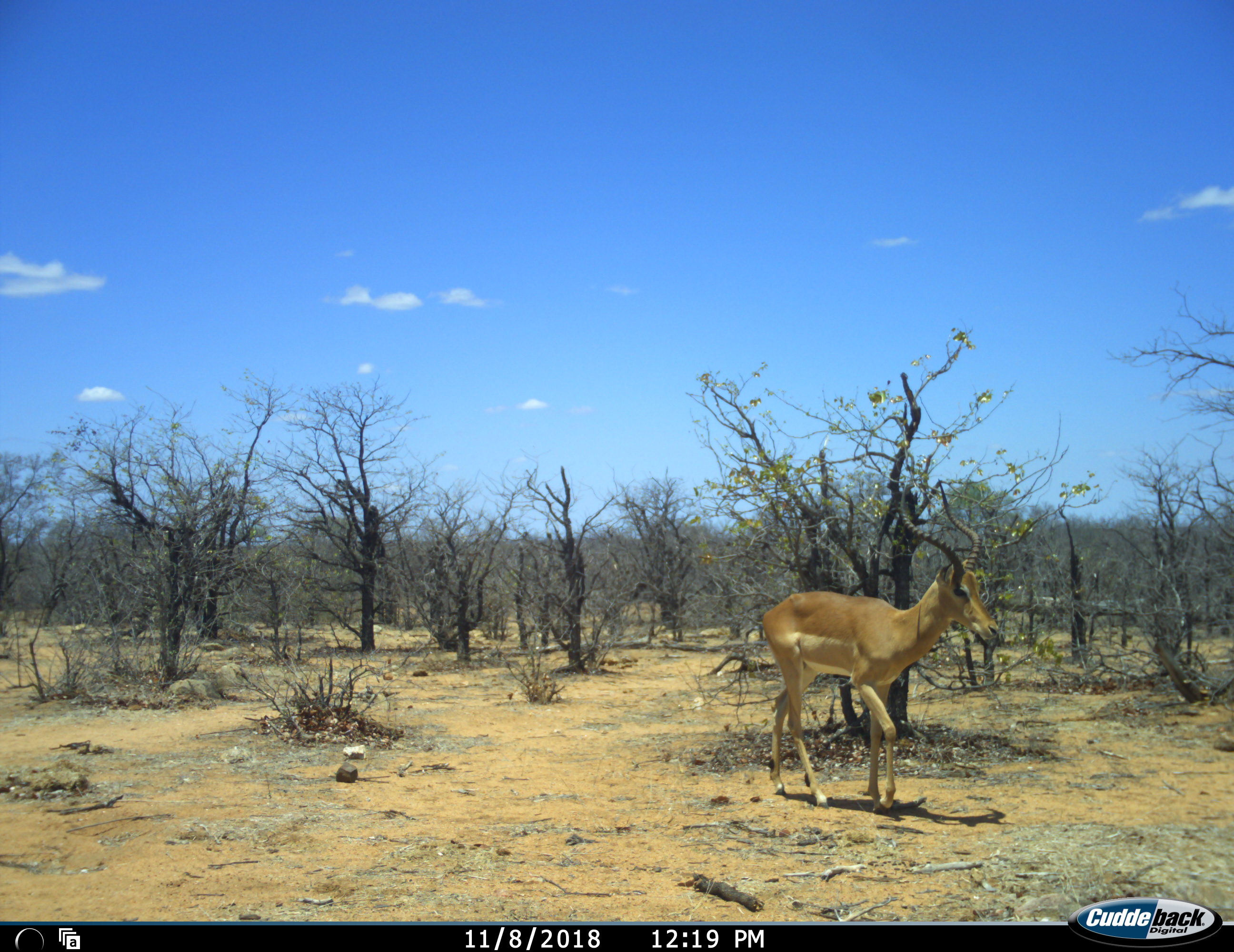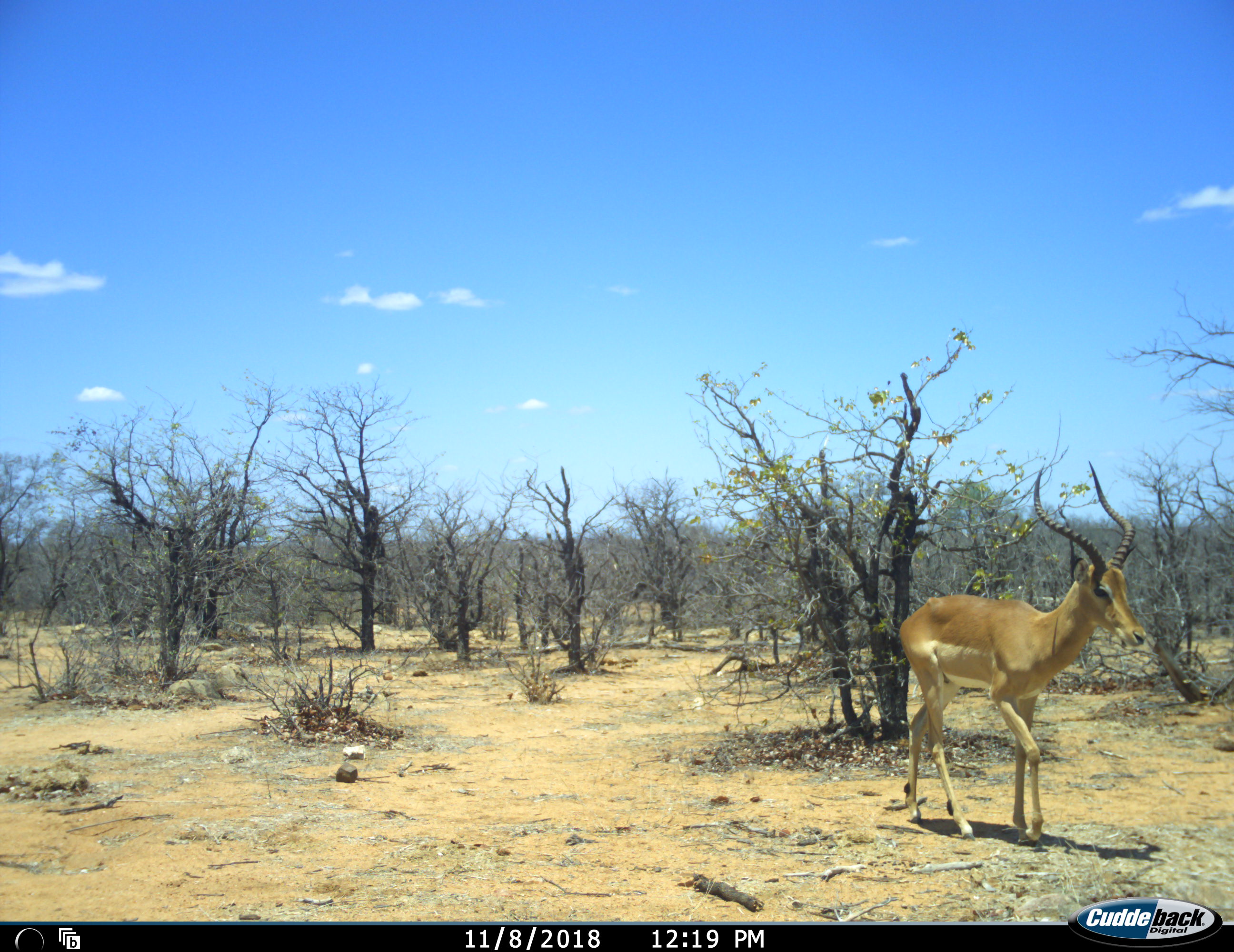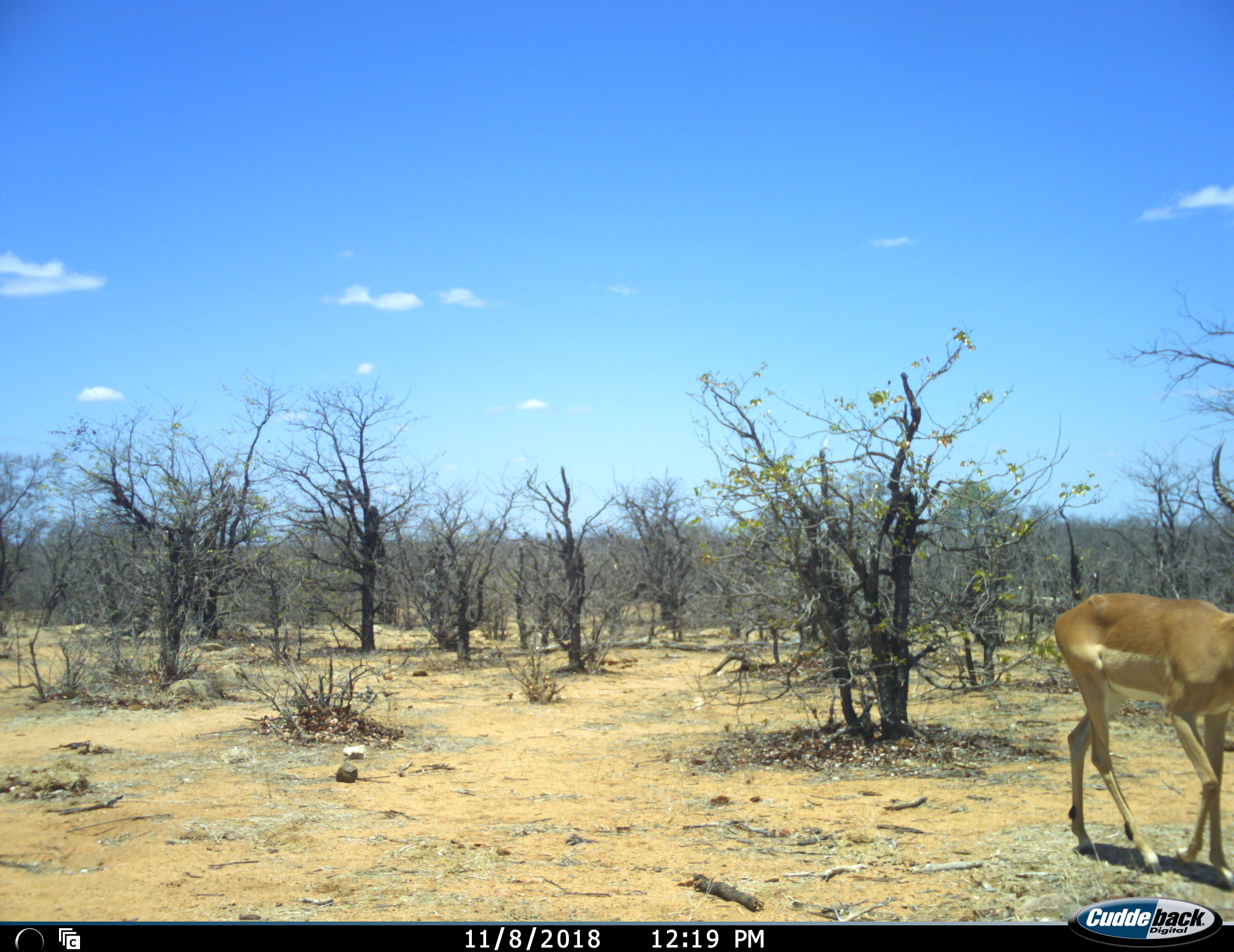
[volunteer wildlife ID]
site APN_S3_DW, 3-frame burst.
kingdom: Animalia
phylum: Chordata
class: Mammalia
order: Artiodactyla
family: Bovidae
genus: Aepyceros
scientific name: Aepyceros melampus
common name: impala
Impala (Aepyceros melampus), count 1. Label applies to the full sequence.